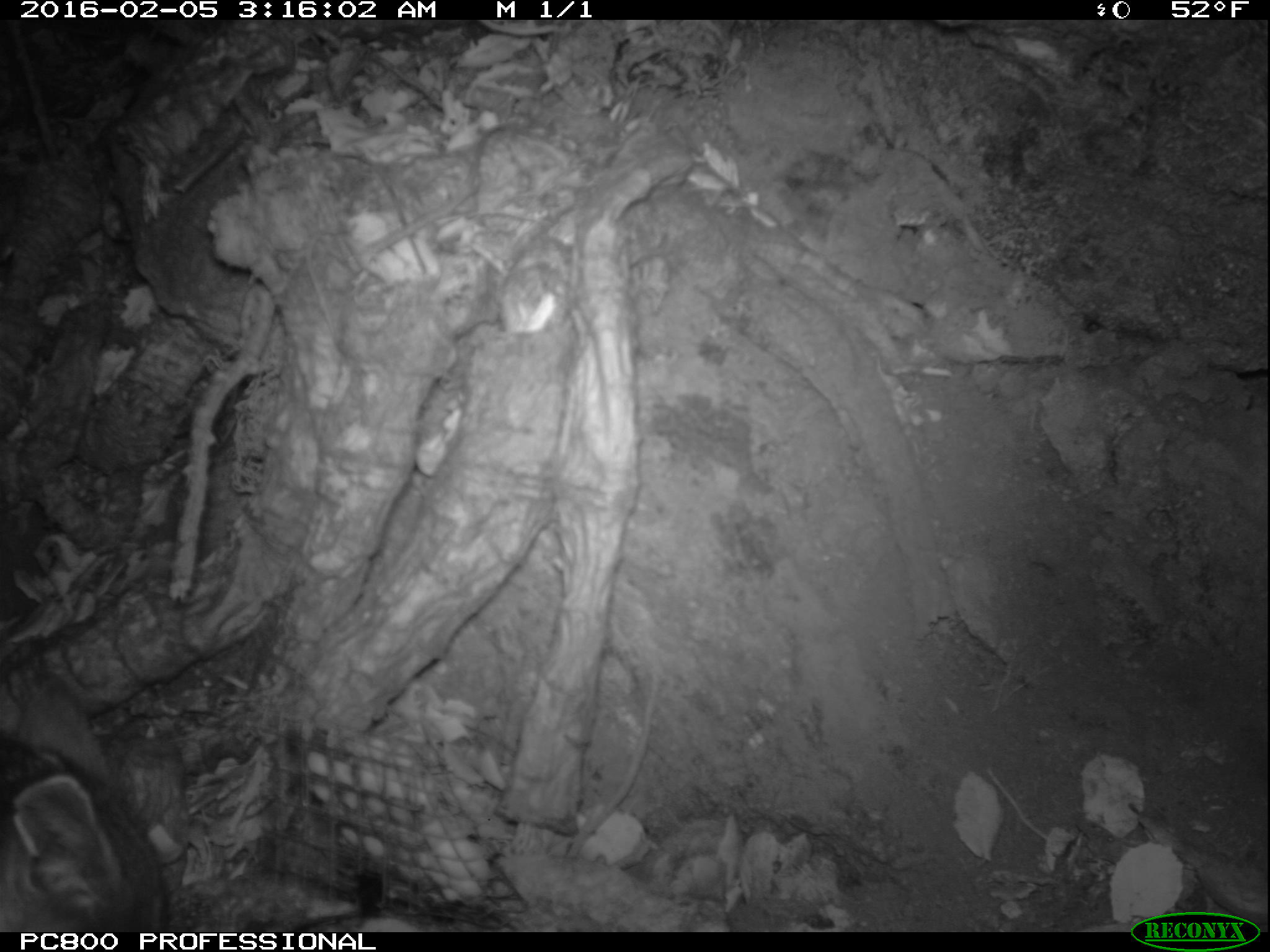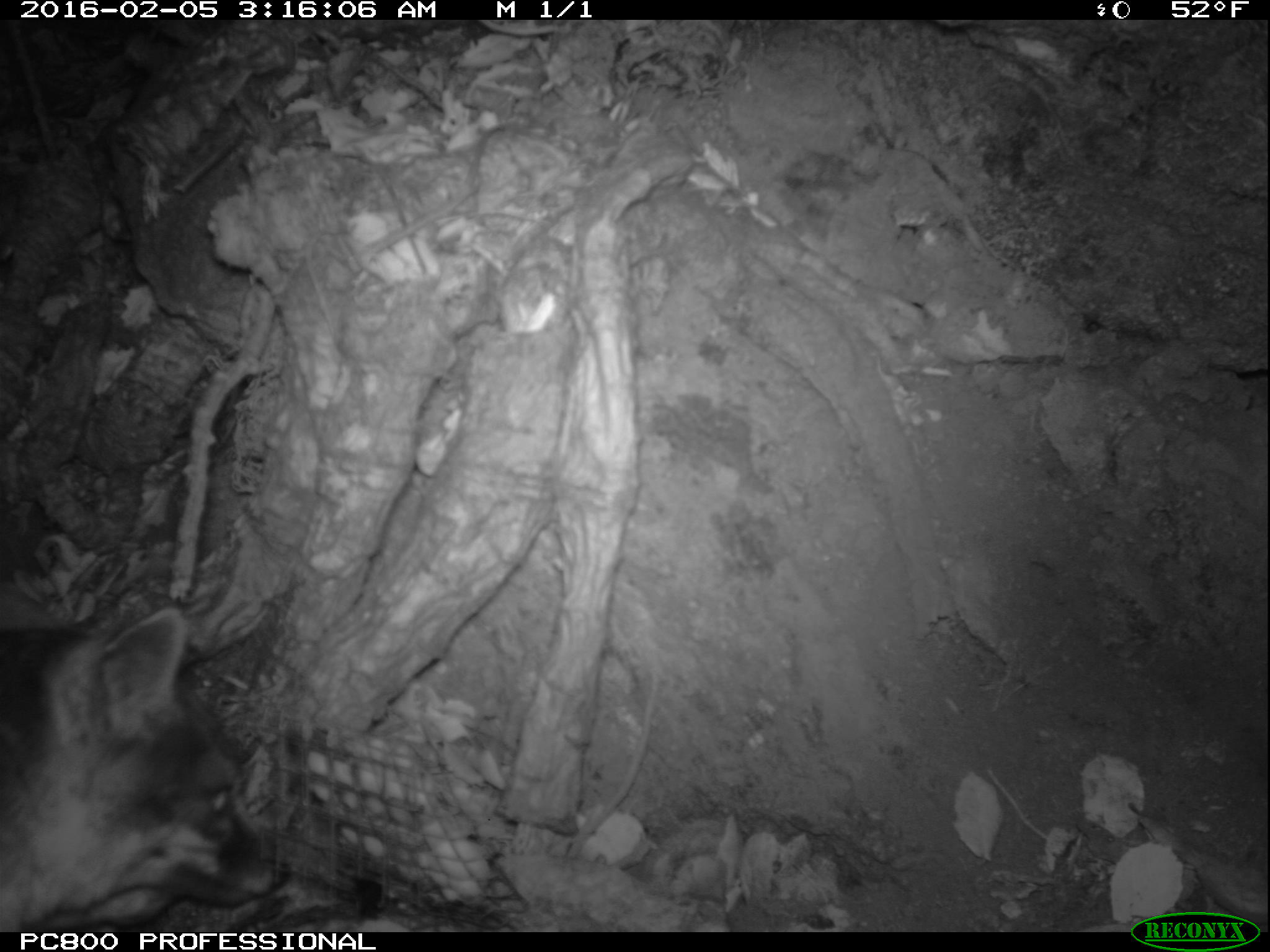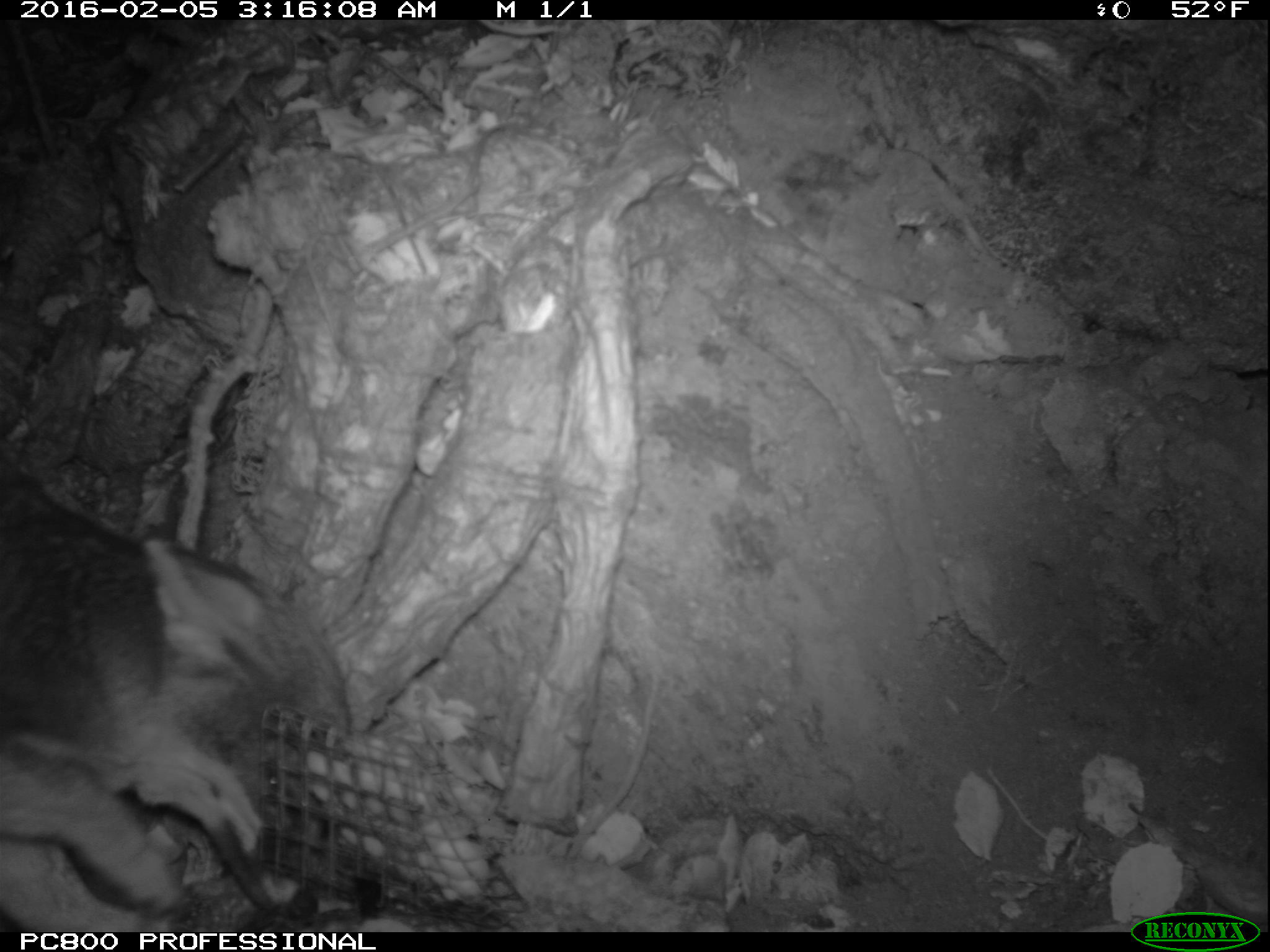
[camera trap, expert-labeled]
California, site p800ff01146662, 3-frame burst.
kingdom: Animalia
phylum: Chordata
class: Mammalia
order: Carnivora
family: Canidae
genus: Urocyon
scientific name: Urocyon littoralis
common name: island fox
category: fox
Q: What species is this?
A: Fox (island fox) (Urocyon littoralis).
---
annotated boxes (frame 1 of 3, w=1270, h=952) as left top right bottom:
fox: 0 679 164 930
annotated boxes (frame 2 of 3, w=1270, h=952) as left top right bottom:
fox: 0 605 286 932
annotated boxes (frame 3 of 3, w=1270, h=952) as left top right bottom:
fox: 0 450 383 930